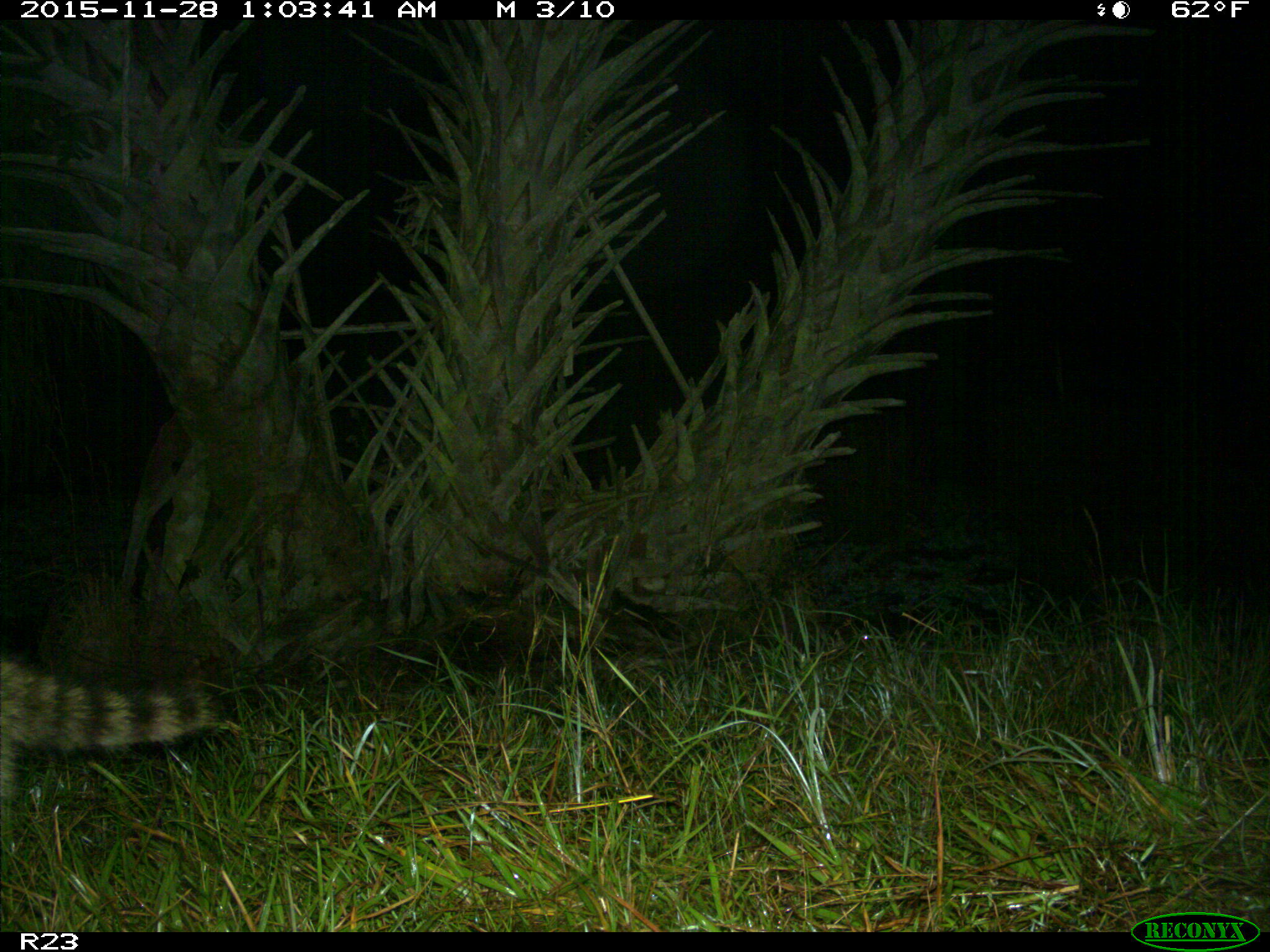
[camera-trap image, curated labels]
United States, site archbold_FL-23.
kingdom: Animalia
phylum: Chordata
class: Mammalia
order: Carnivora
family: Procyonidae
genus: Procyon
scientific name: Procyon lotor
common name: common raccoon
Procyon lotor (common raccoon).